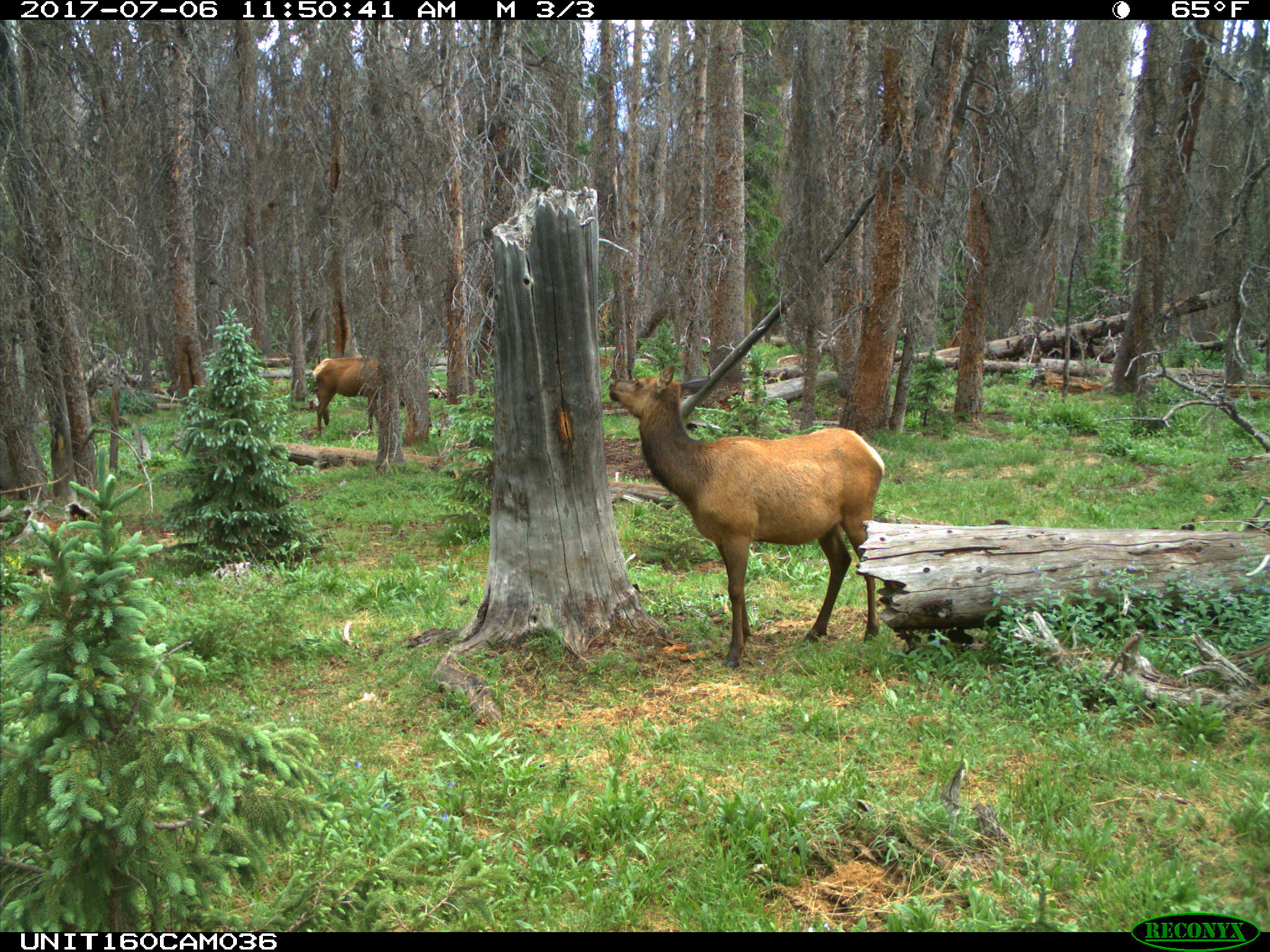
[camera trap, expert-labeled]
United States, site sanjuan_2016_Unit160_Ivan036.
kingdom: Animalia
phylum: Chordata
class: Mammalia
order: Artiodactyla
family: Cervidae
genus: Cervus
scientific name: Cervus elaphus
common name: red deer